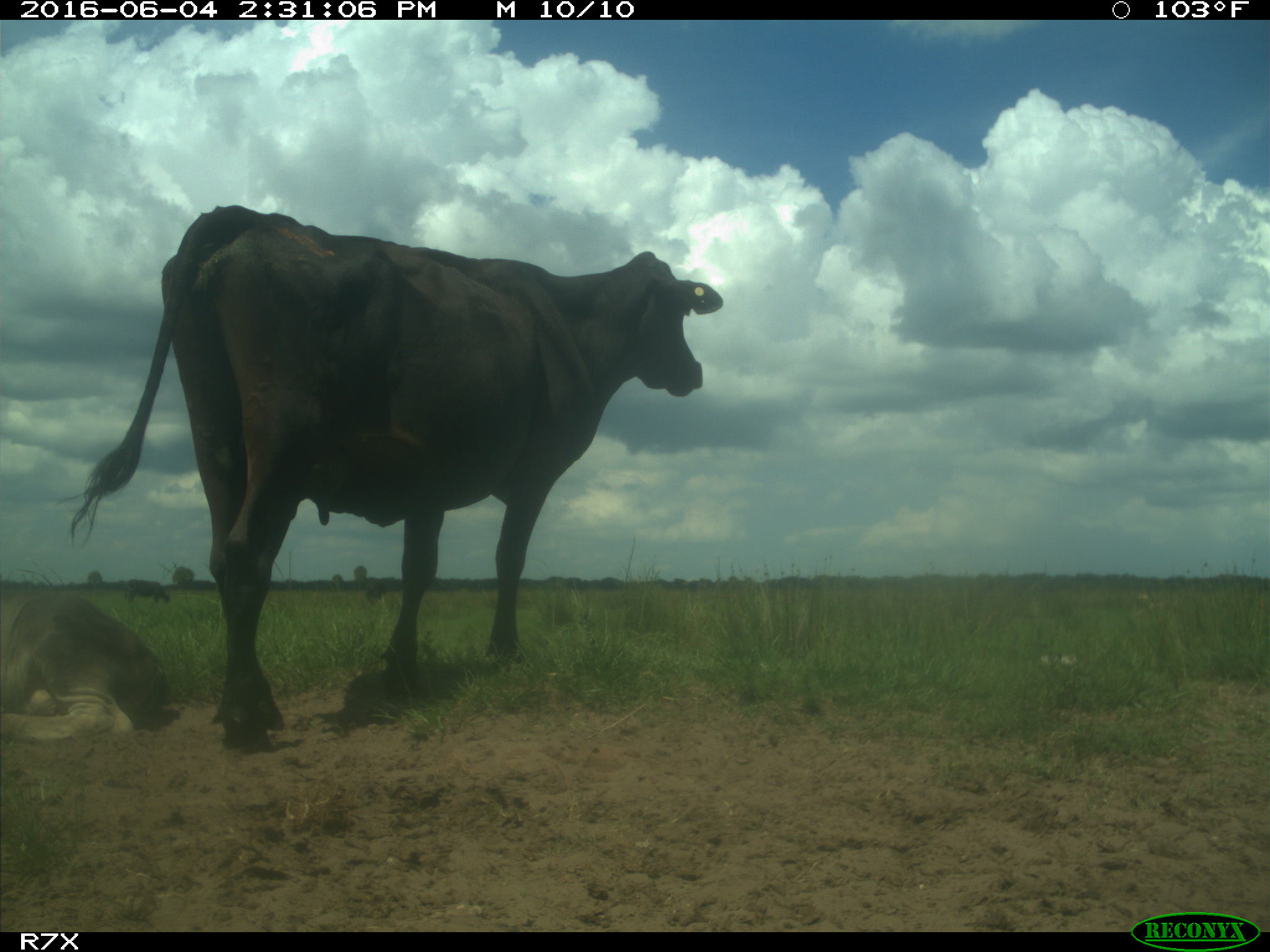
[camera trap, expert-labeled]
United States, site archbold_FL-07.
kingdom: Animalia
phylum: Chordata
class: Mammalia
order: Artiodactyla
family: Bovidae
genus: Bos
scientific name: Bos taurus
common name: domestic cow